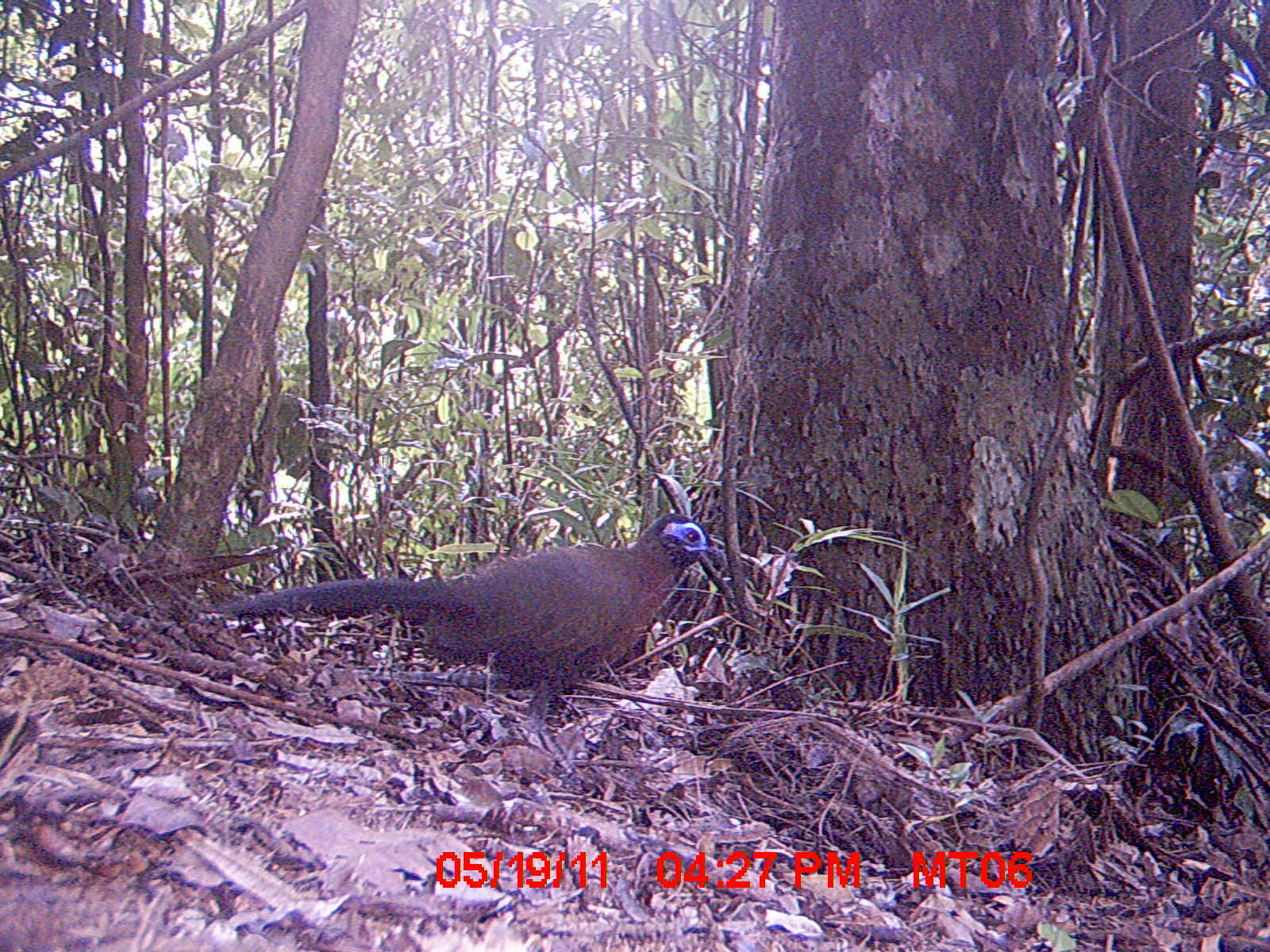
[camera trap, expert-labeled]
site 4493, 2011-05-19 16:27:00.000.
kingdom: Animalia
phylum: Chordata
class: Aves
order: Cuculiformes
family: Cuculidae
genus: Coua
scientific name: Coua serriana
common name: red-breasted coua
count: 1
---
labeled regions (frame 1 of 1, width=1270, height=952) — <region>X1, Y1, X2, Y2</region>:
coua serriana: <region>203, 510, 722, 795</region>